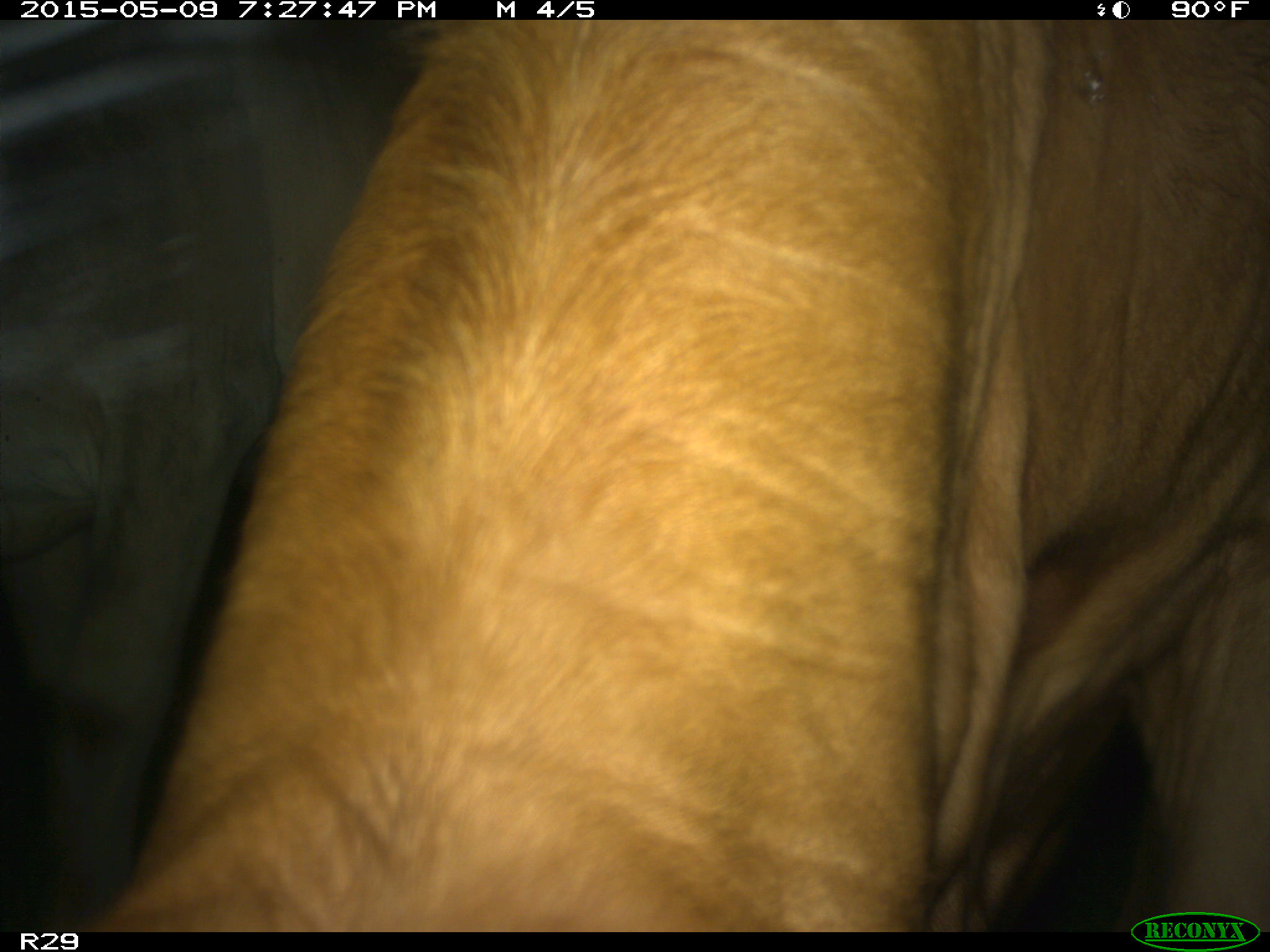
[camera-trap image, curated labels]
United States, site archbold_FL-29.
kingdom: Animalia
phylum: Chordata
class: Mammalia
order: Artiodactyla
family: Bovidae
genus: Bos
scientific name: Bos taurus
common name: domestic cow